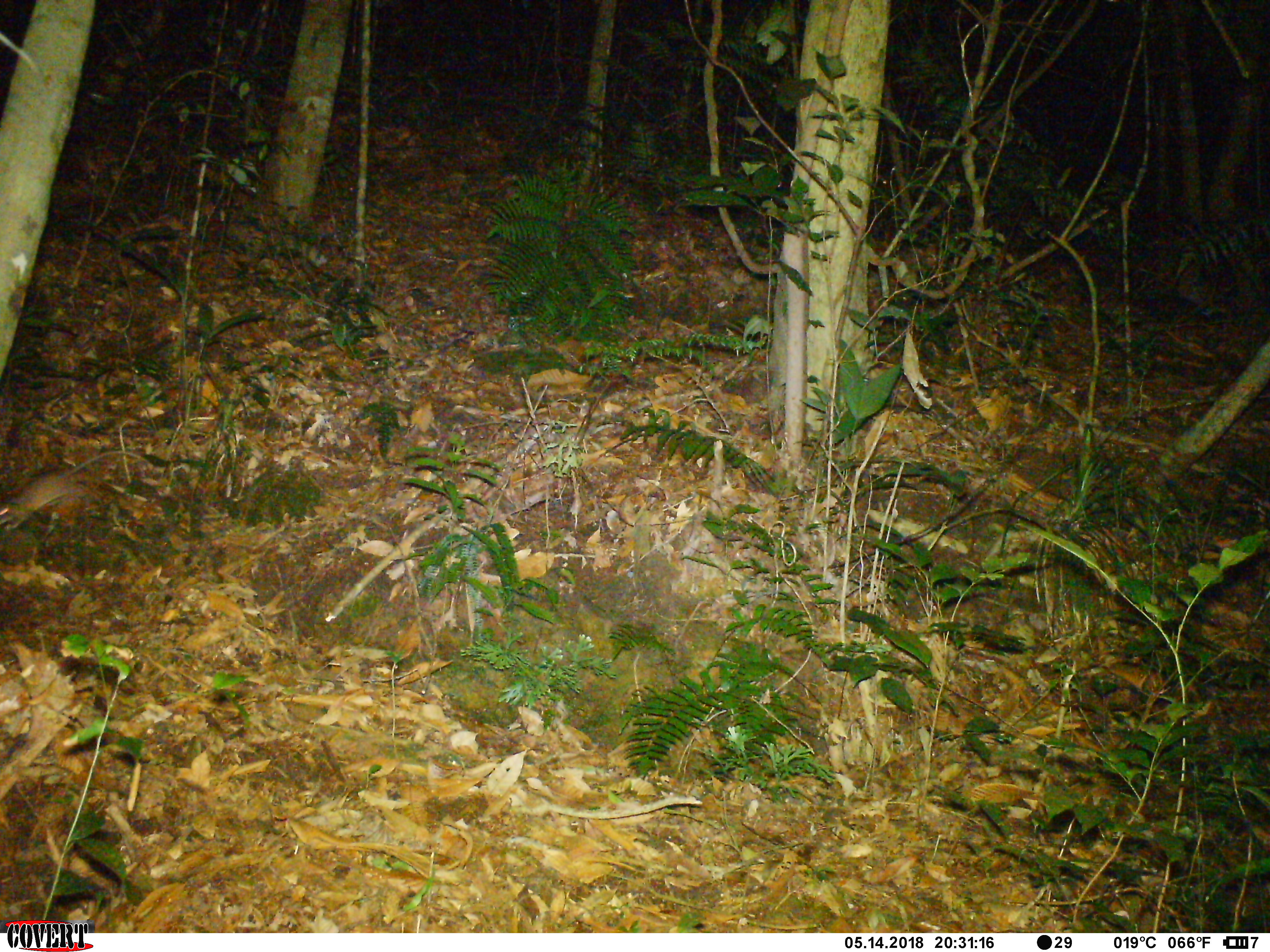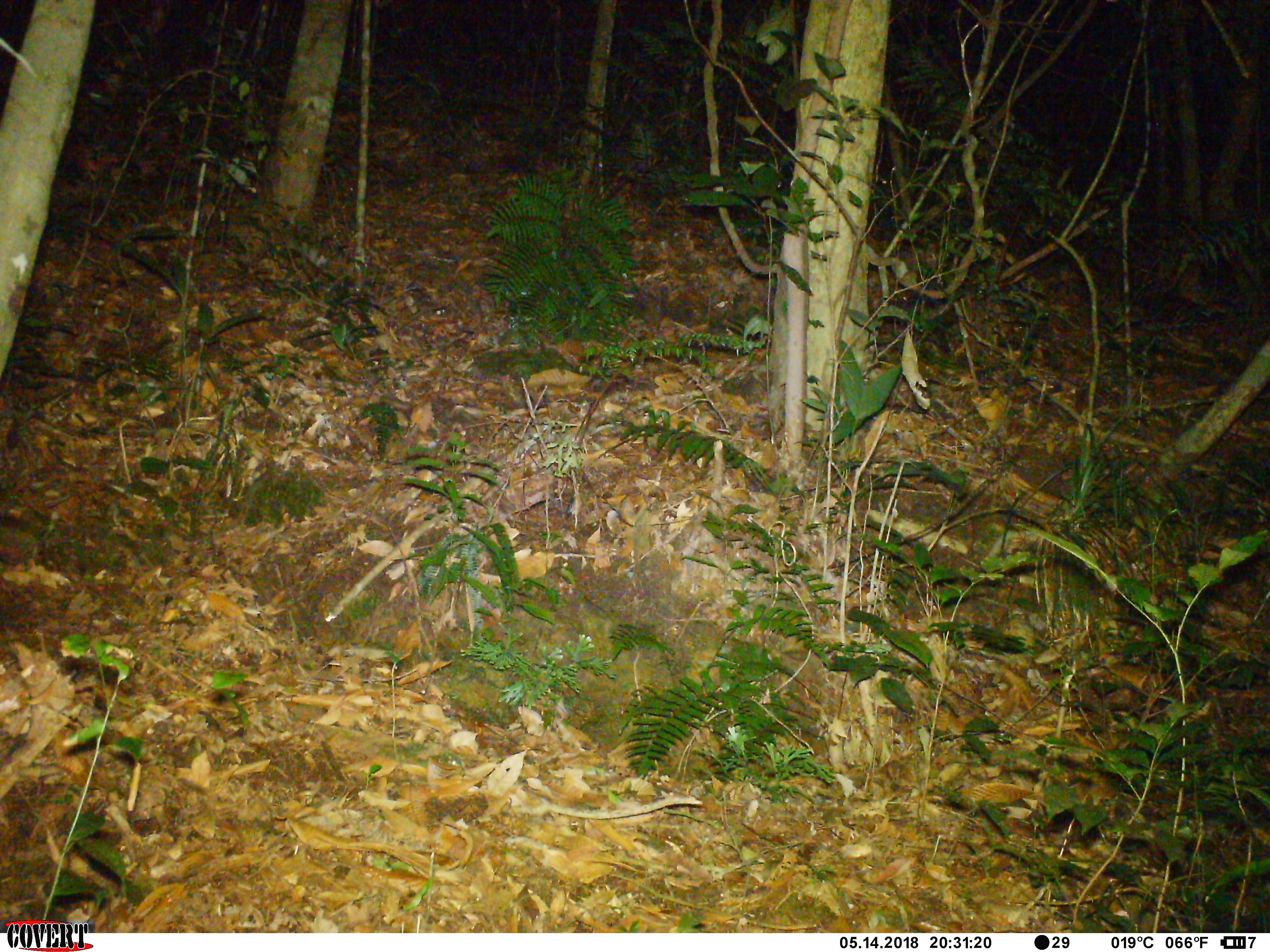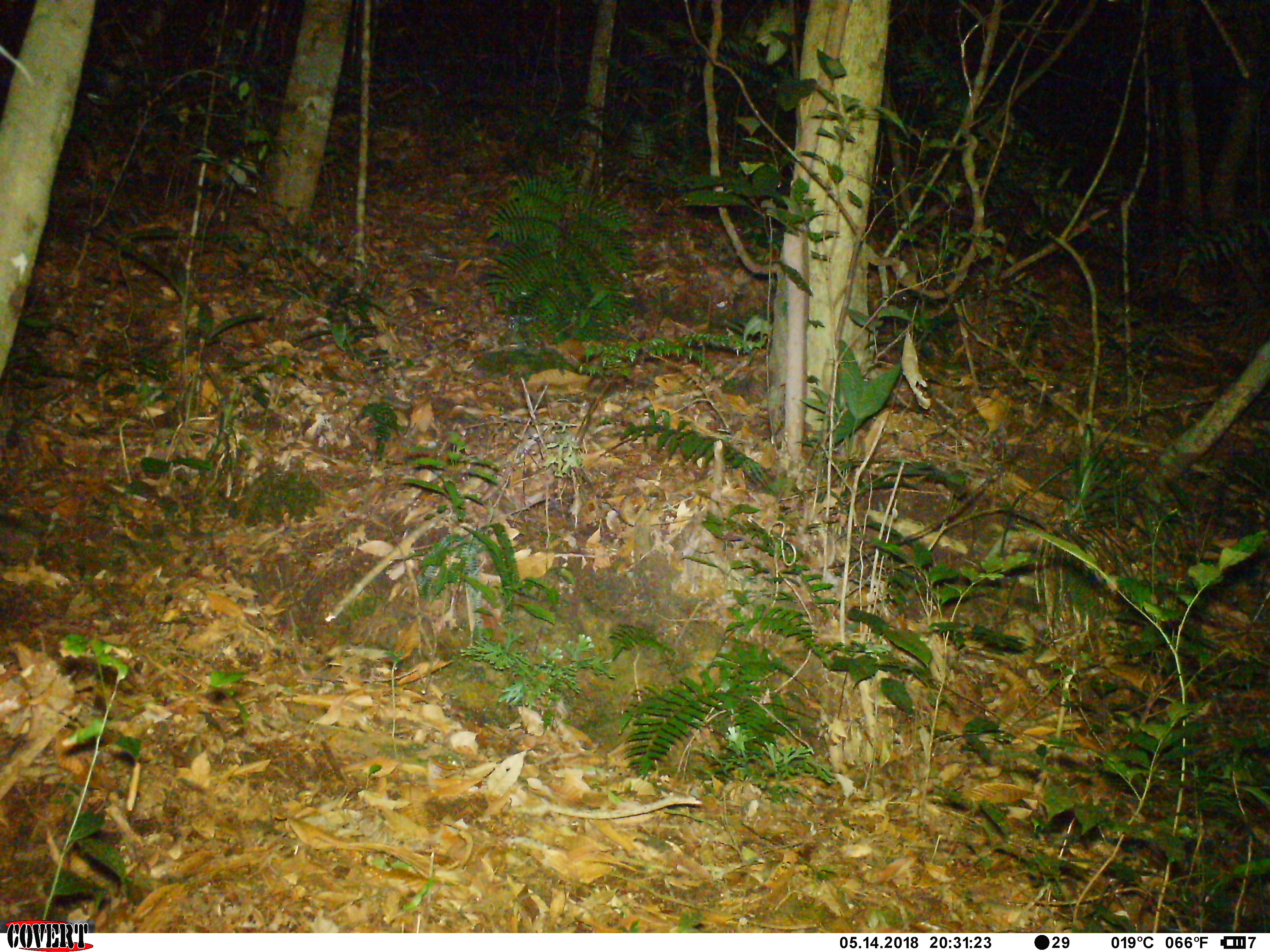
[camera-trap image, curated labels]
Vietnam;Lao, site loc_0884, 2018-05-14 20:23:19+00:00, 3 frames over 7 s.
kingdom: Animalia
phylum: Chordata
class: Mammalia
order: Rodentia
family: Muridae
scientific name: Muridae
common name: old-world mice and rats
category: unidentified murid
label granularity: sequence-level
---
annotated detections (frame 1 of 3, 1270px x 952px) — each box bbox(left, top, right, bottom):
unidentified murid: bbox(0, 449, 140, 530)